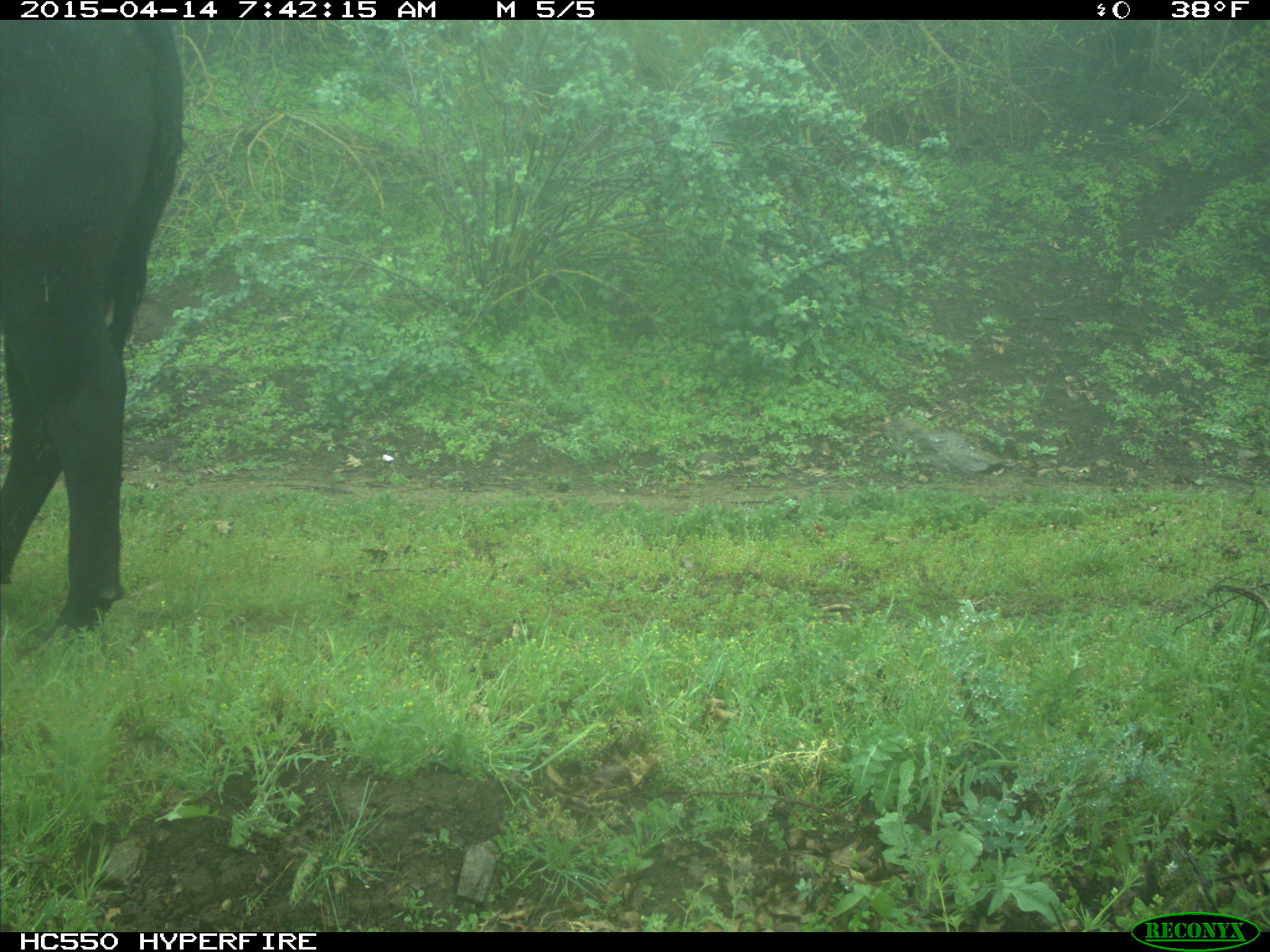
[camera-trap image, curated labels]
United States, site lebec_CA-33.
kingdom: Animalia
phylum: Chordata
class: Mammalia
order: Artiodactyla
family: Bovidae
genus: Bos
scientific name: Bos taurus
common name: domestic cow